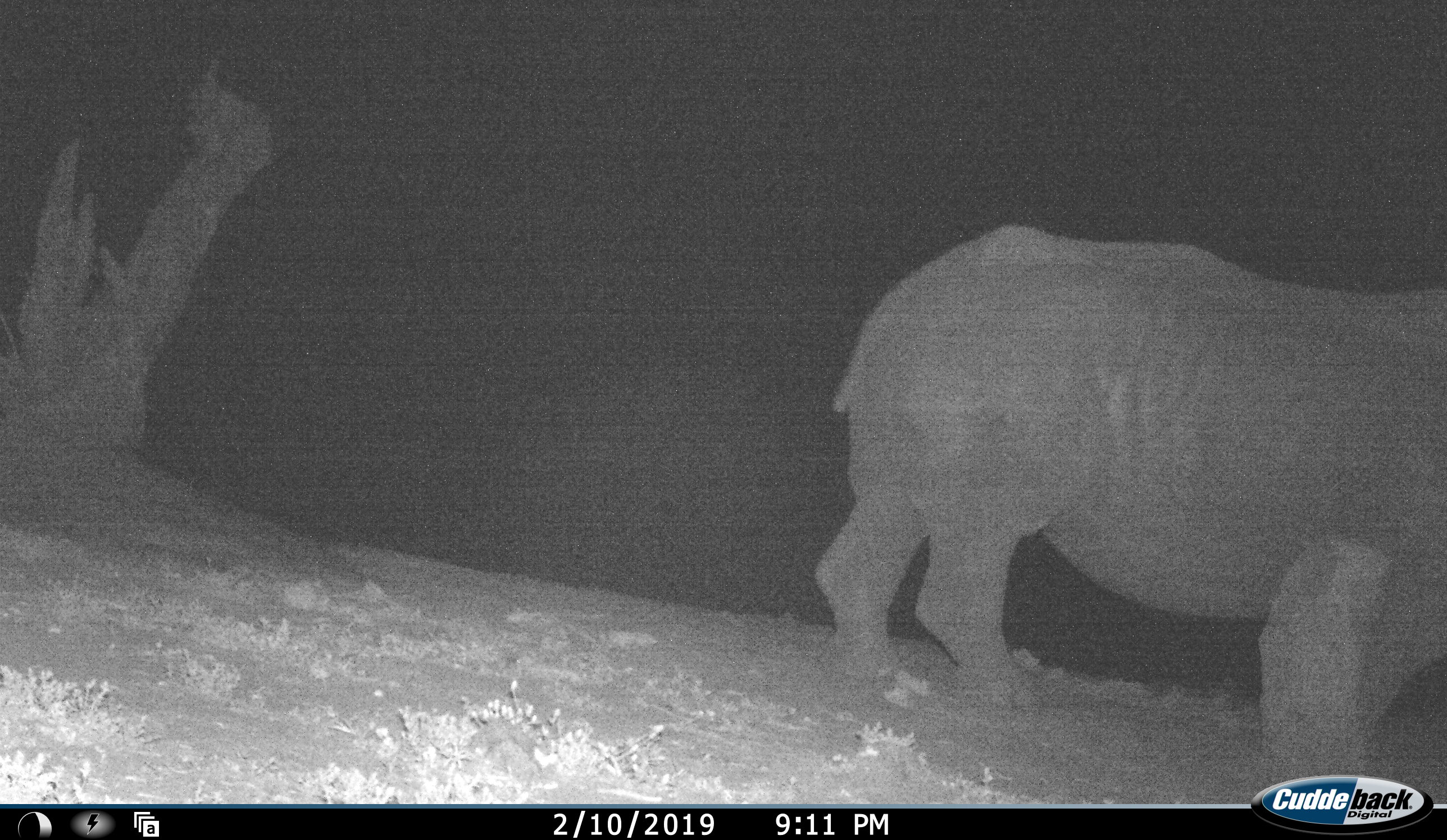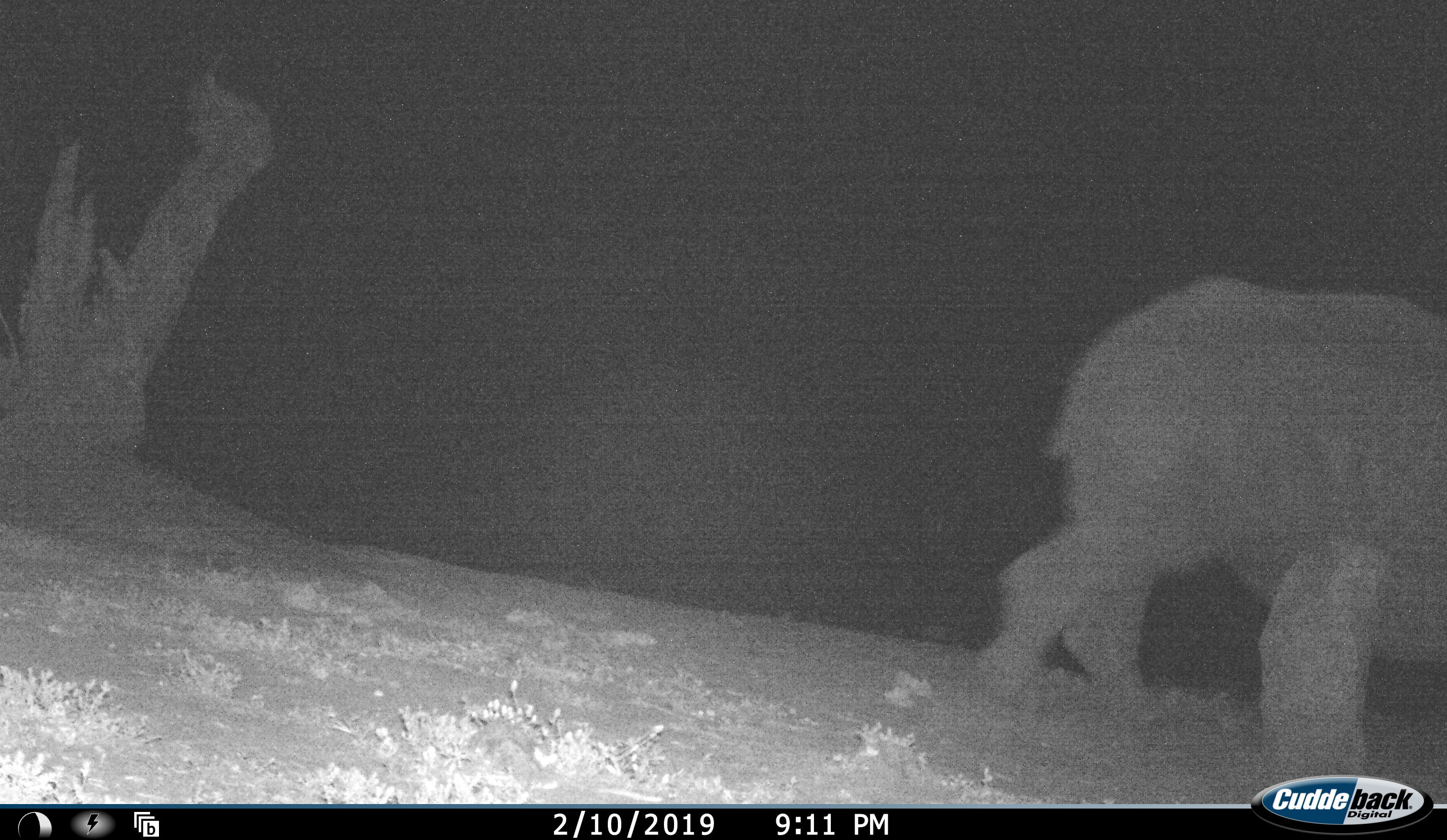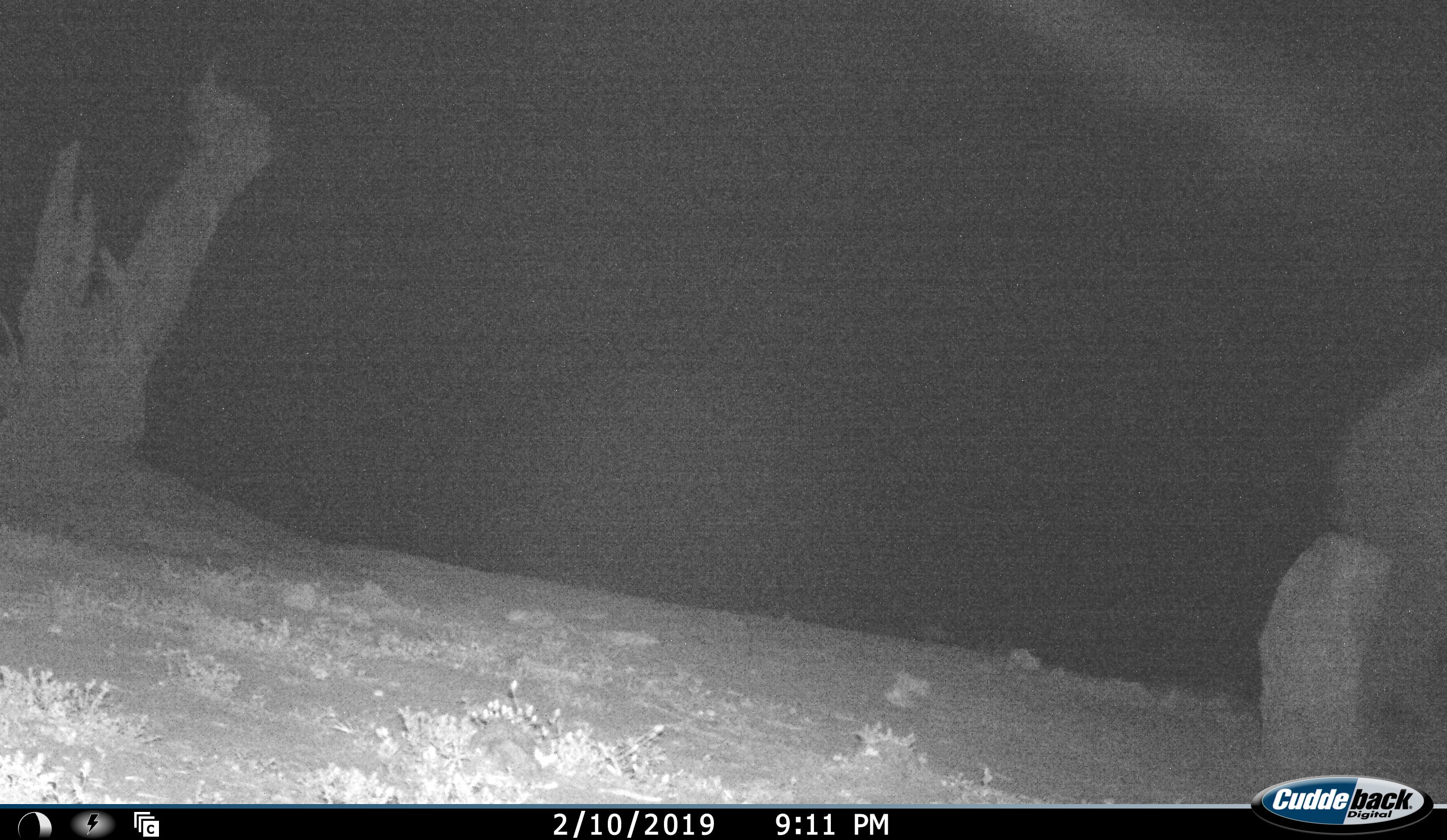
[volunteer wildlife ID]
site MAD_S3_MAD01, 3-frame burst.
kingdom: Animalia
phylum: Chordata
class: Mammalia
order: Perissodactyla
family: Rhinocerotidae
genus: Ceratotherium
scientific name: Ceratotherium simum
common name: white rhinoceros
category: rhinoceroswhite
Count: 1.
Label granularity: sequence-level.